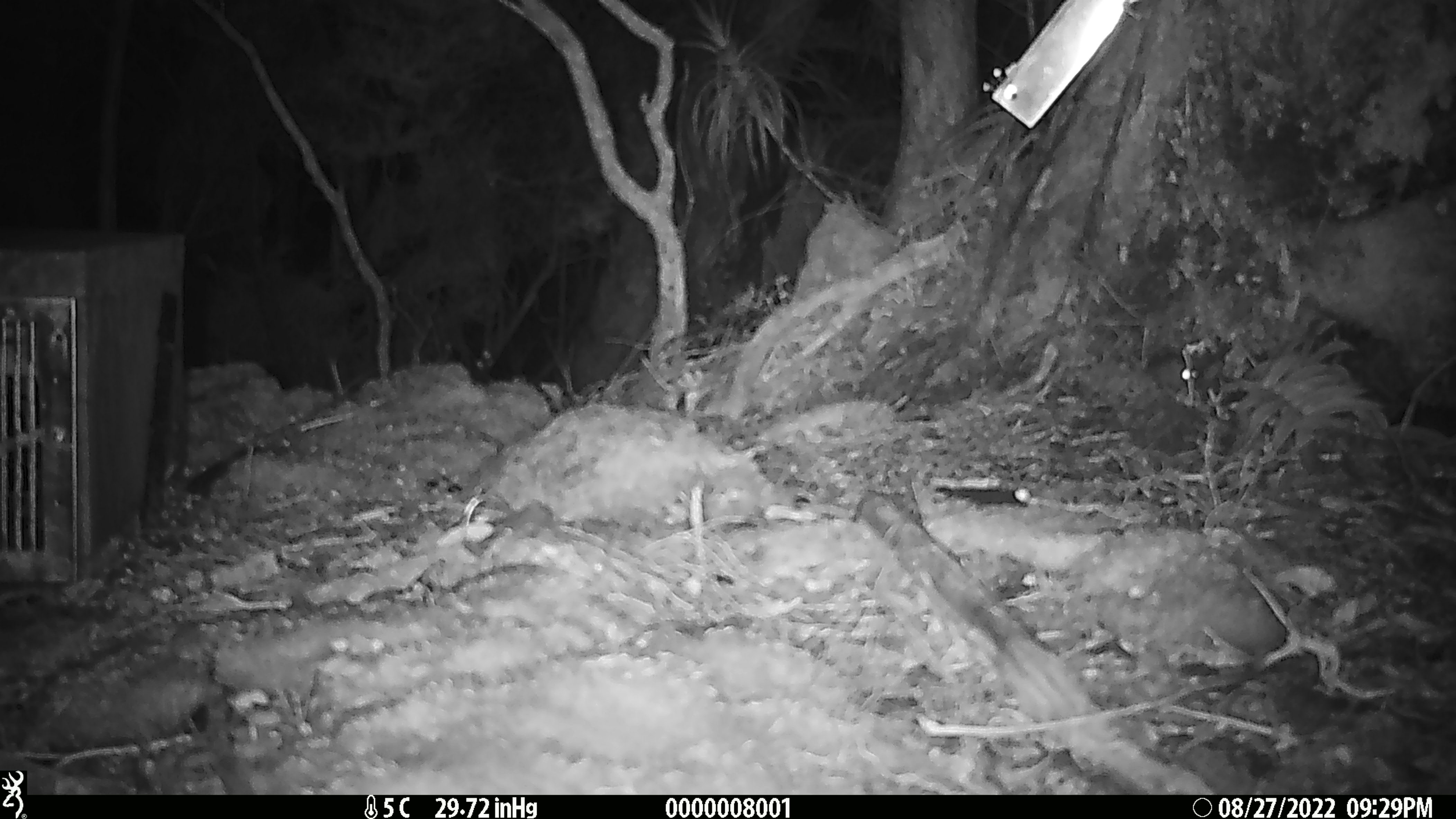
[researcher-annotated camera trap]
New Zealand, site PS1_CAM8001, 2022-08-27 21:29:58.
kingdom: Animalia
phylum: Chordata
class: Mammalia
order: Rodentia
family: Muridae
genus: Mus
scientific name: Mus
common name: mouse